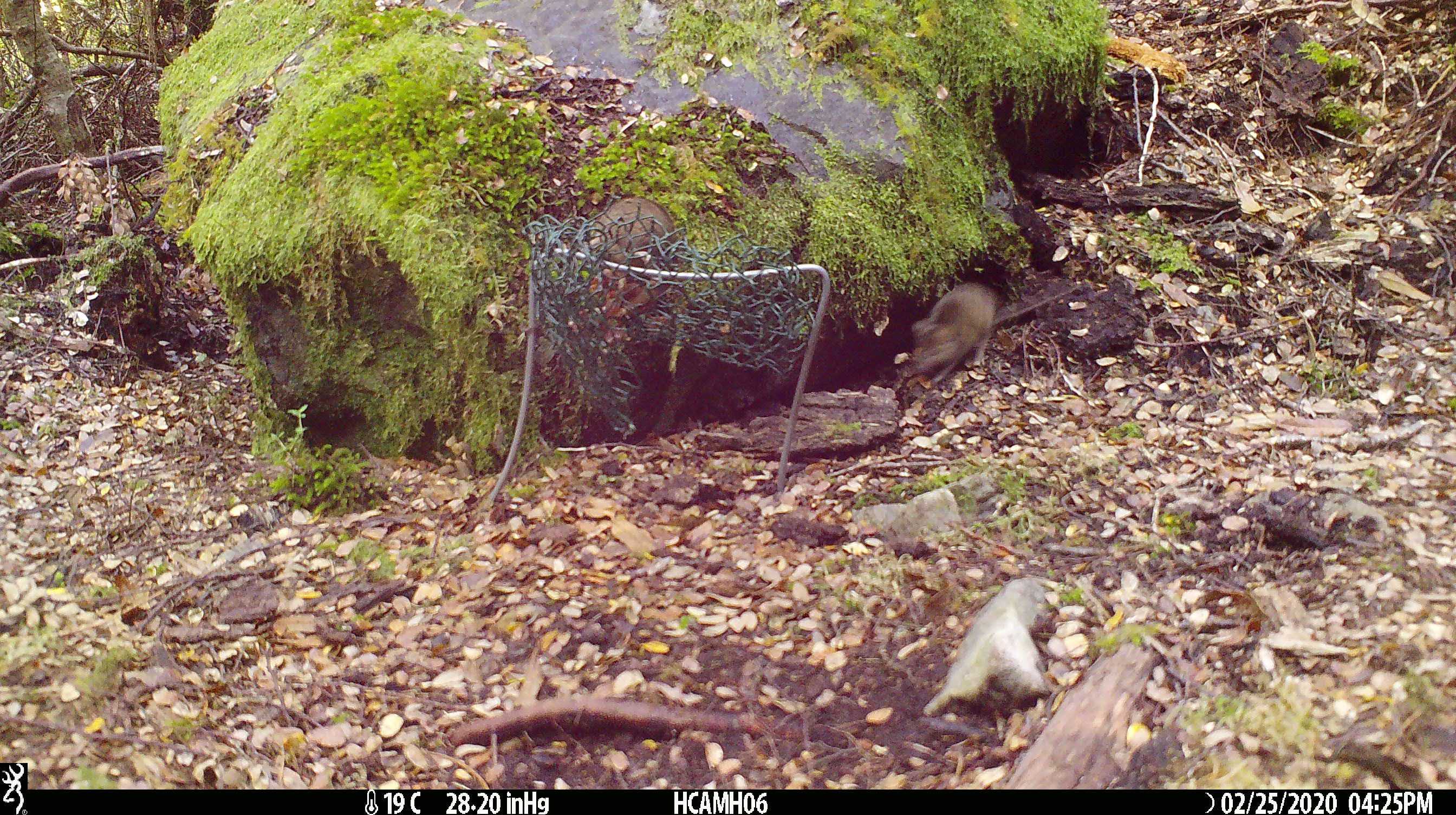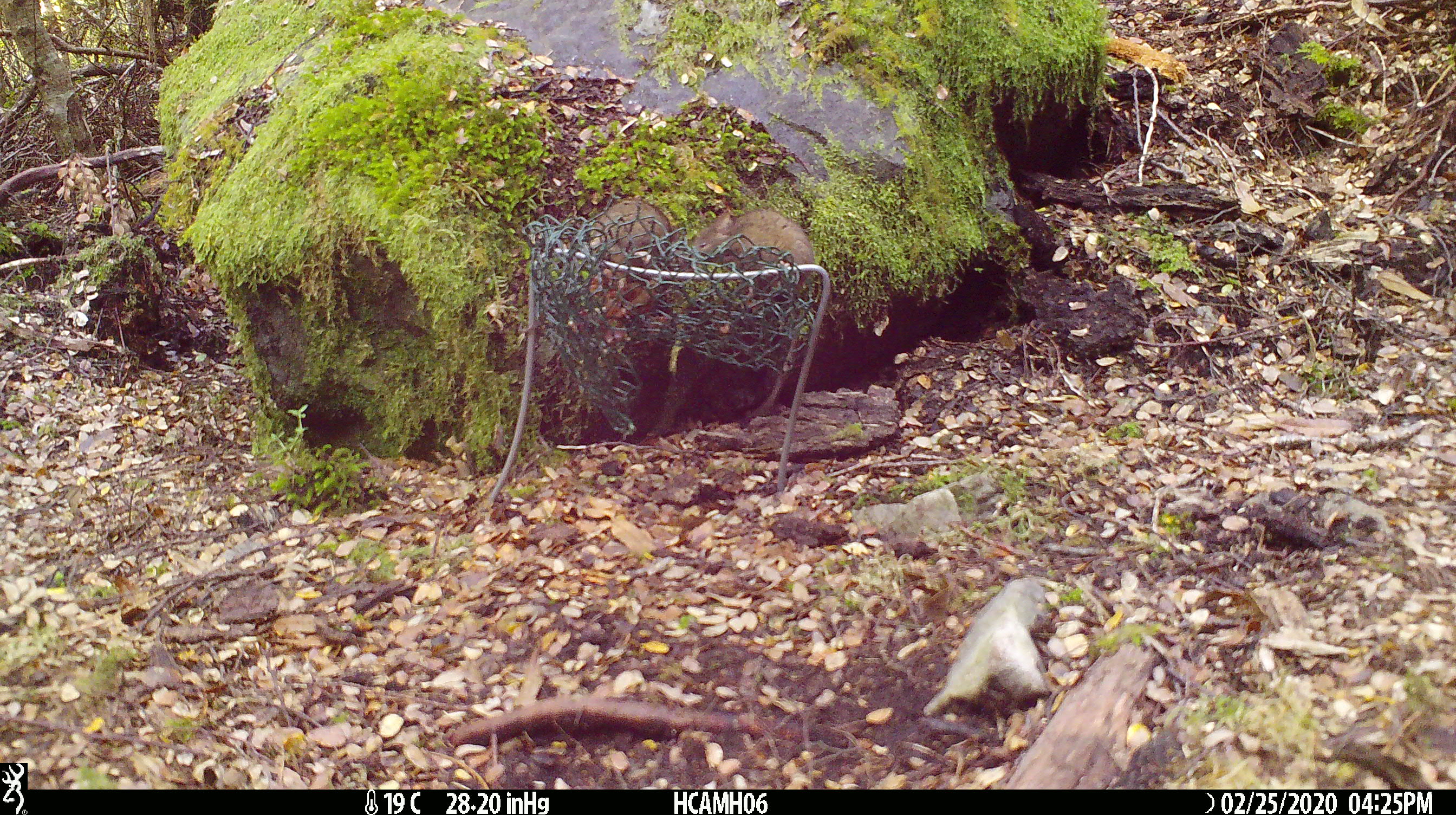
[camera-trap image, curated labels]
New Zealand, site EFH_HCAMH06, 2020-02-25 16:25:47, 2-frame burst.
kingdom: Animalia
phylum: Chordata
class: Mammalia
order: Rodentia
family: Muridae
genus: Mus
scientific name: Mus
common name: mouse